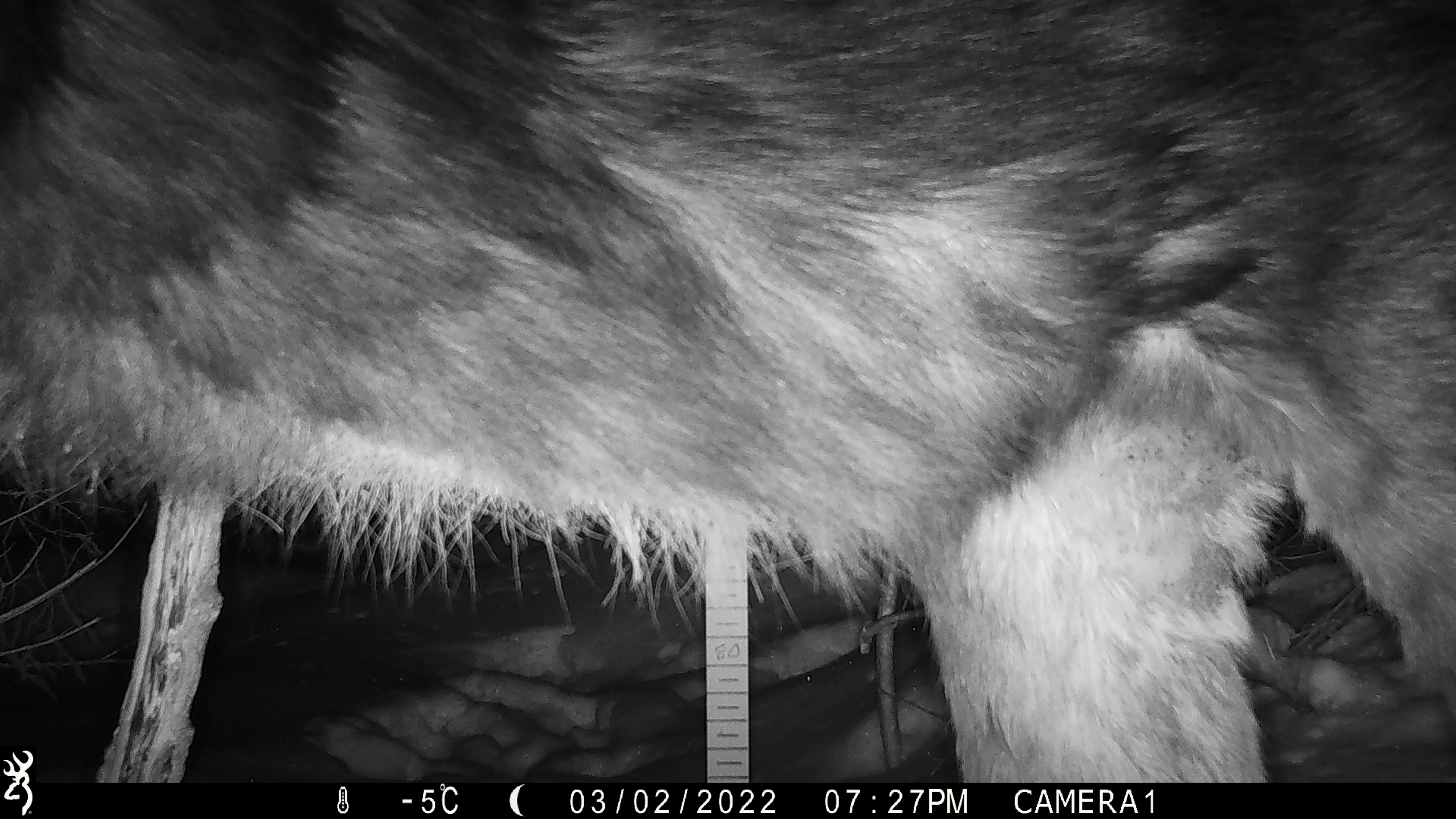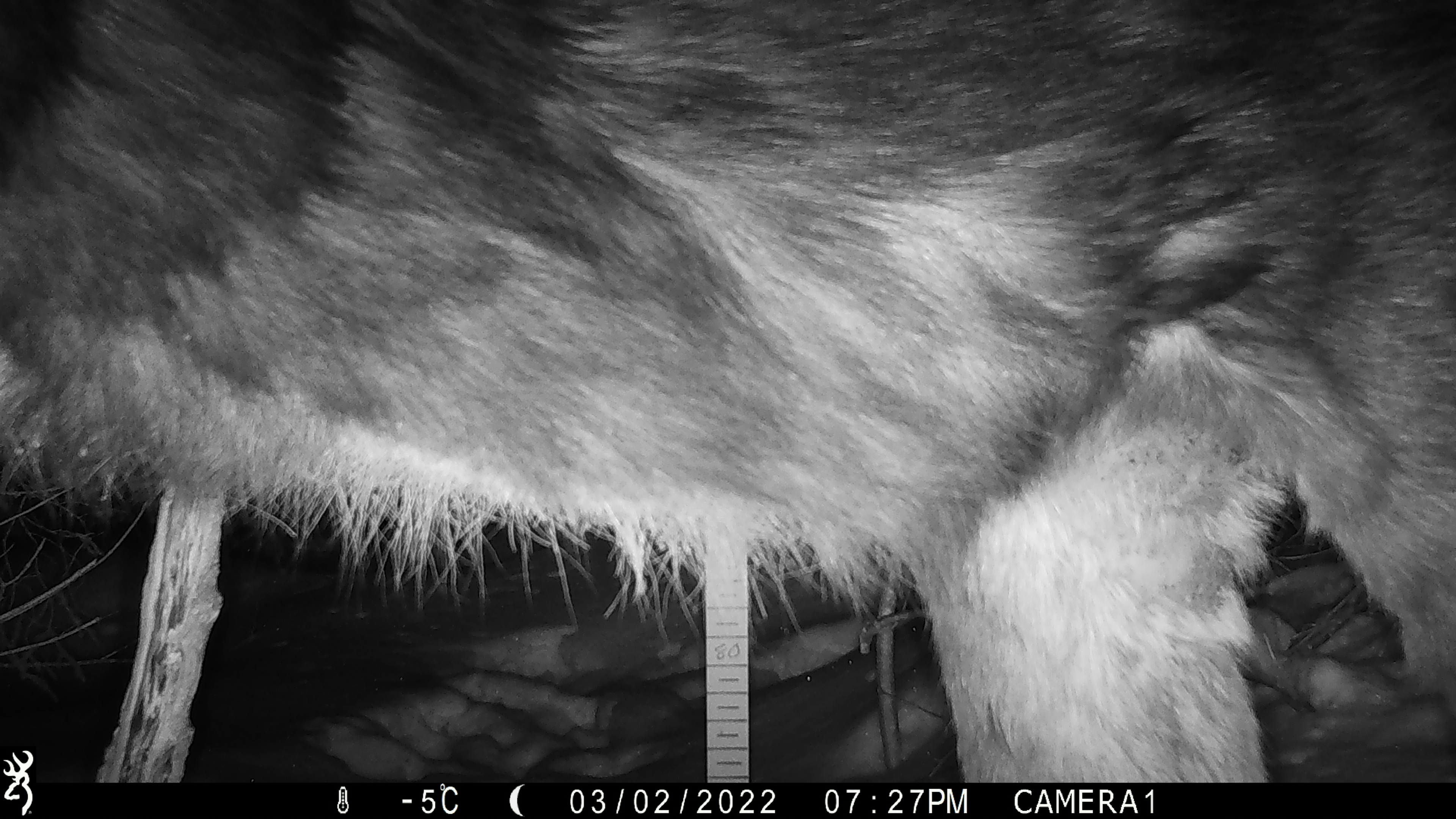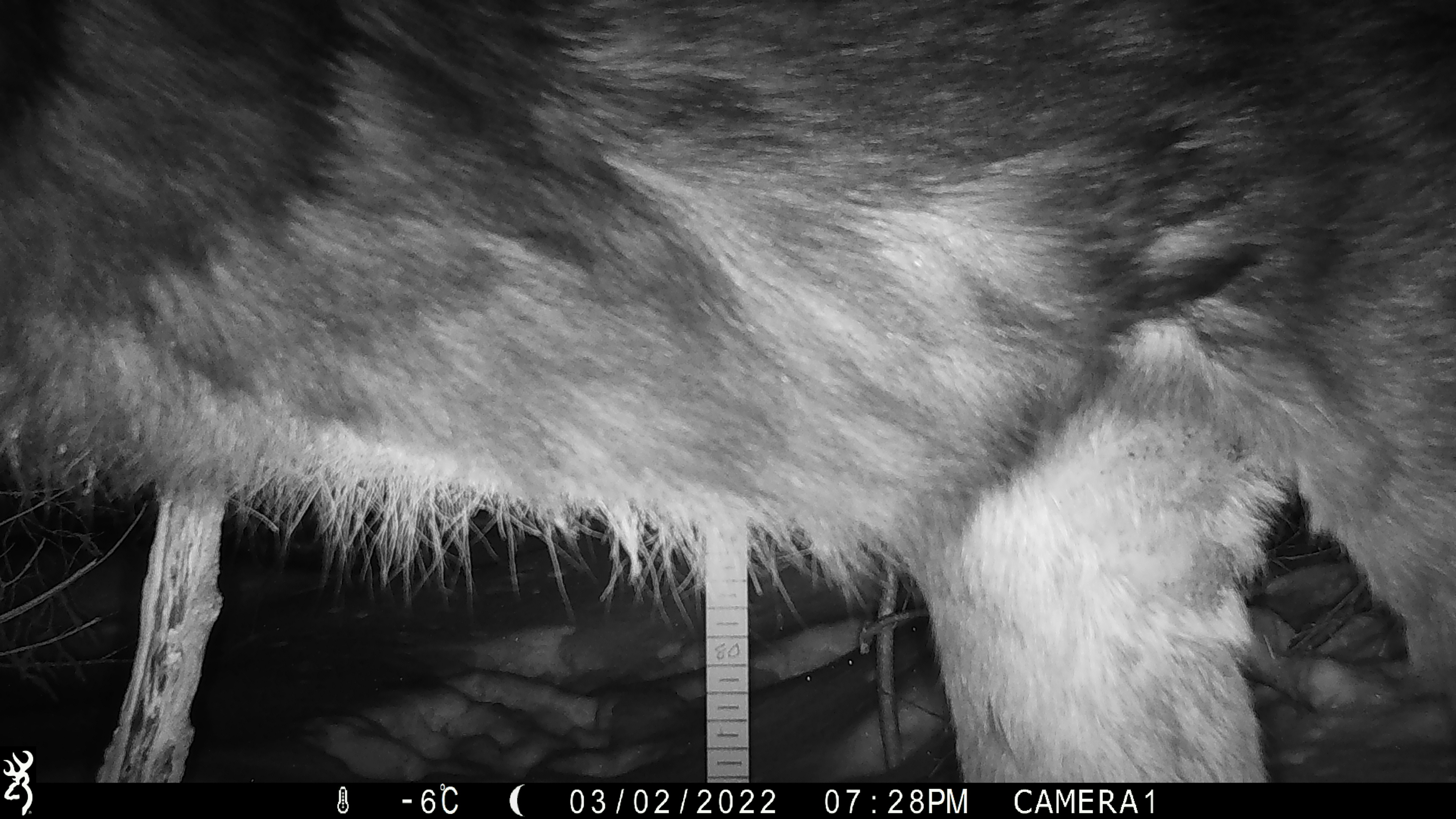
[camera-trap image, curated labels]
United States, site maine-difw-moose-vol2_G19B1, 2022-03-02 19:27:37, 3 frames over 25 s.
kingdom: Animalia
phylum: Chordata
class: Mammalia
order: Artiodactyla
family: Cervidae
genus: Alces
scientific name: Alces alces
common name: moose